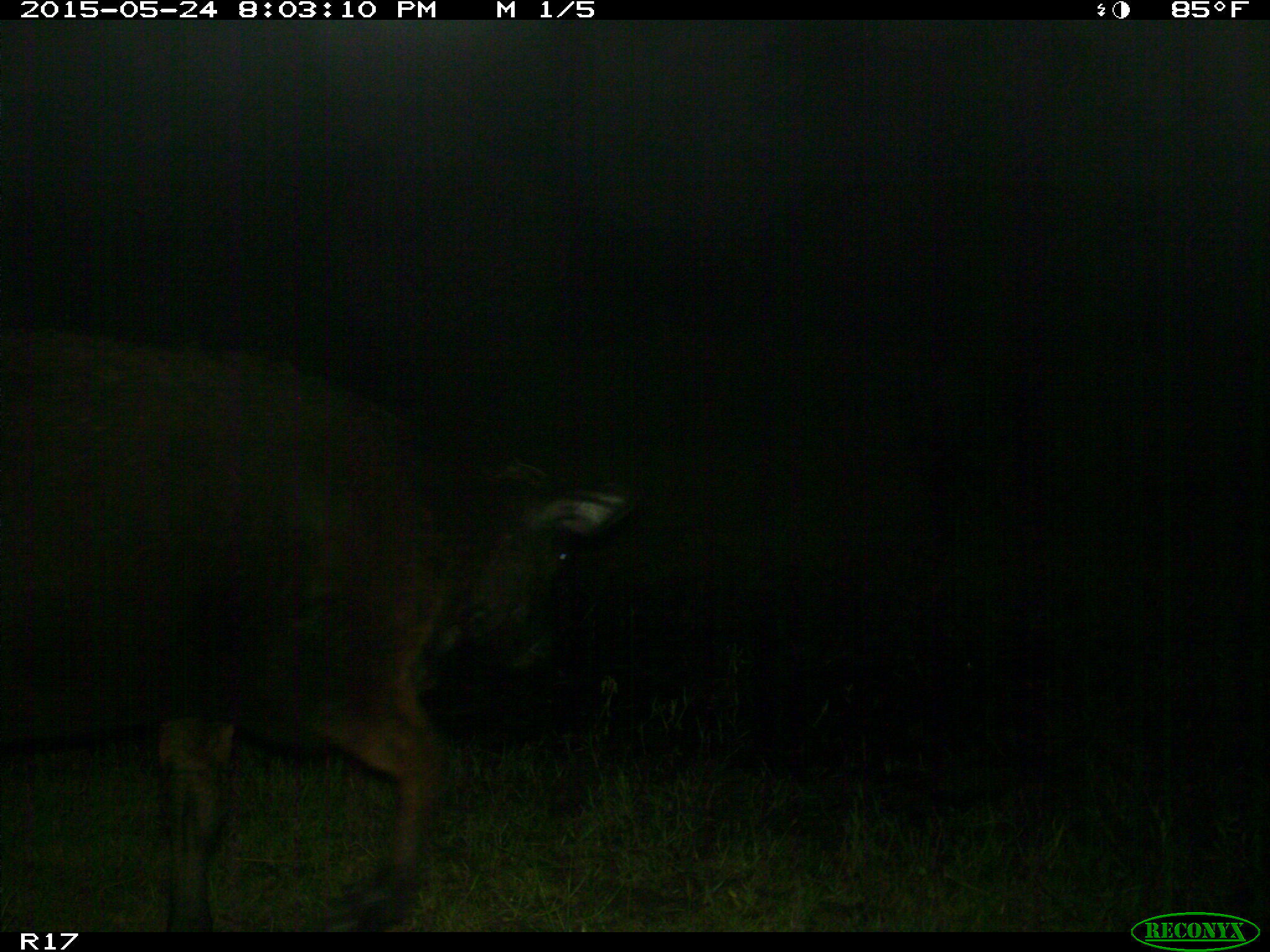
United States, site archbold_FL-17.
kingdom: Animalia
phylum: Chordata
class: Mammalia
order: Artiodactyla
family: Bovidae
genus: Bos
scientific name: Bos taurus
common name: domestic cow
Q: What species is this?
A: Bos taurus (domestic cow).